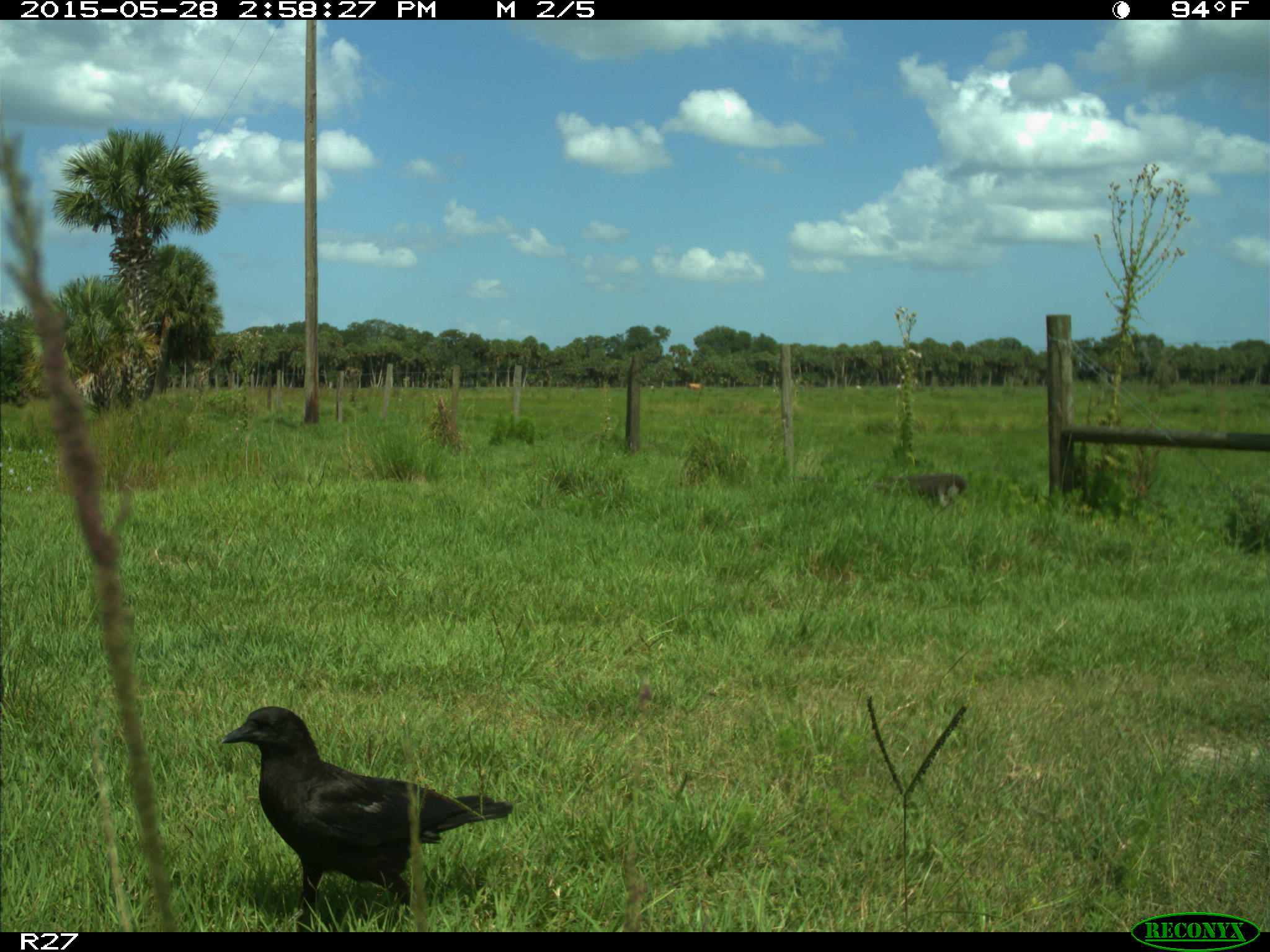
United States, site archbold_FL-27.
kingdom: Animalia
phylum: Chordata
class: Aves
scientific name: Aves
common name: birds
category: unidentified bird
Unidentified bird (birds) (Aves).